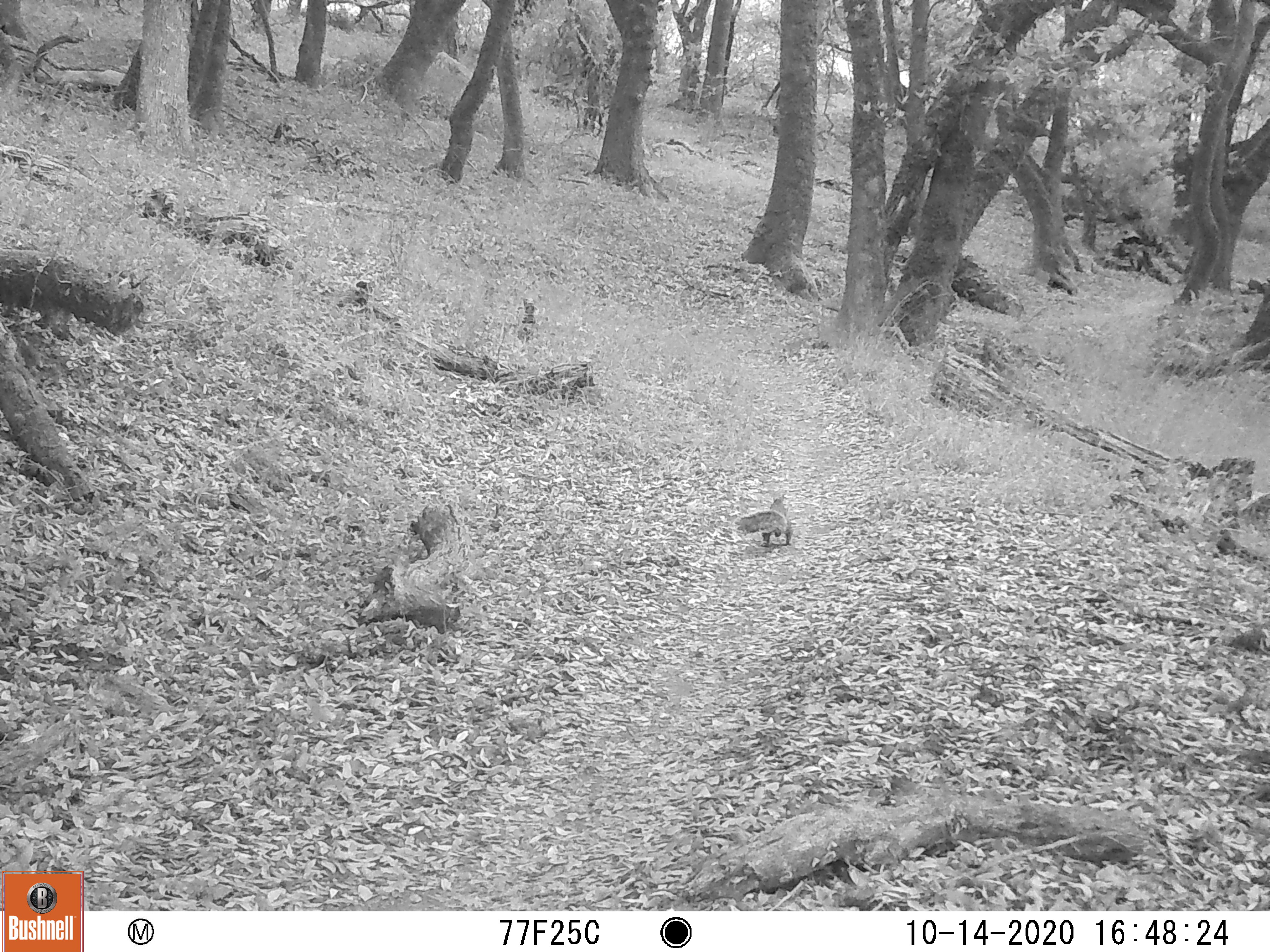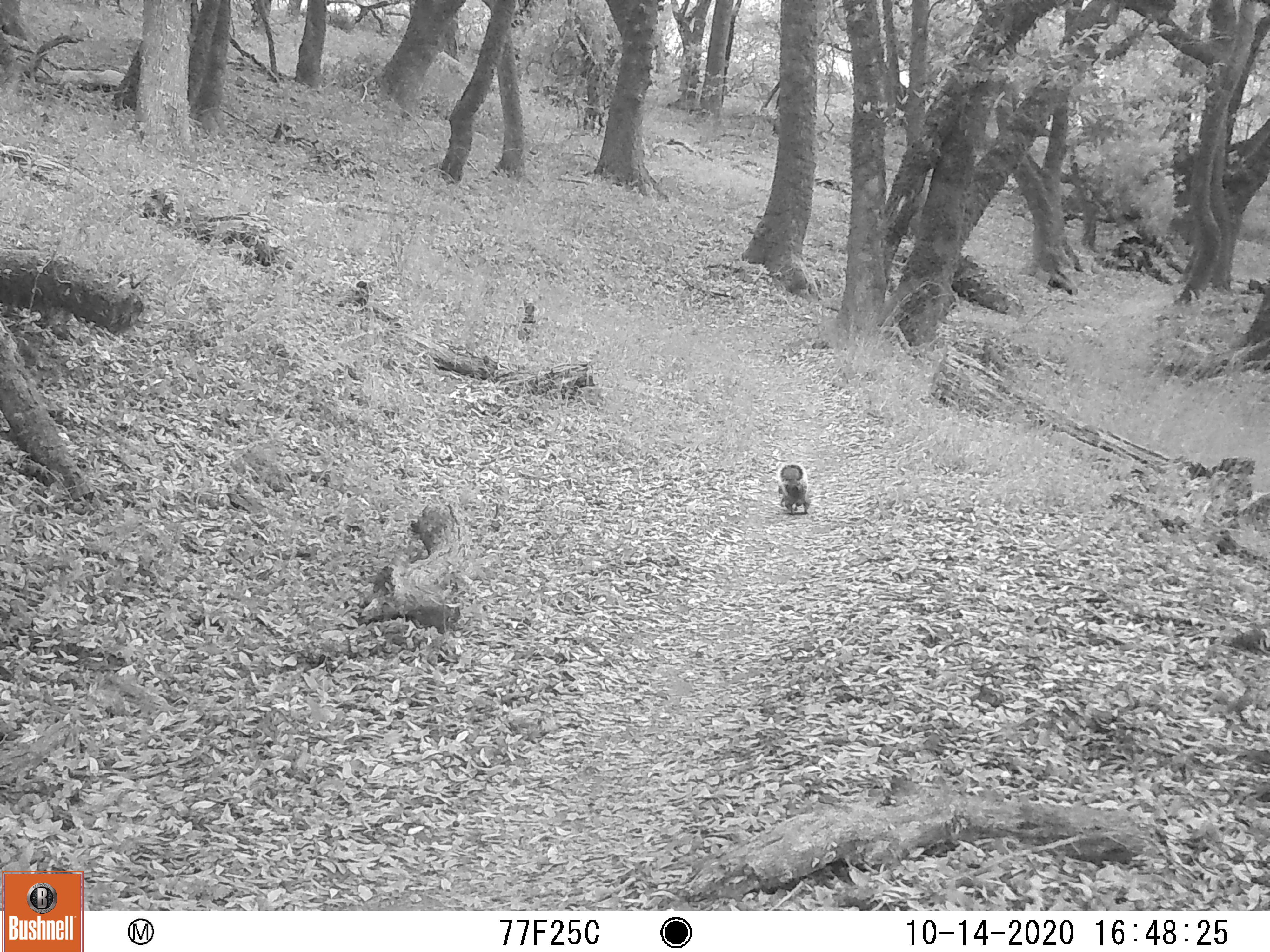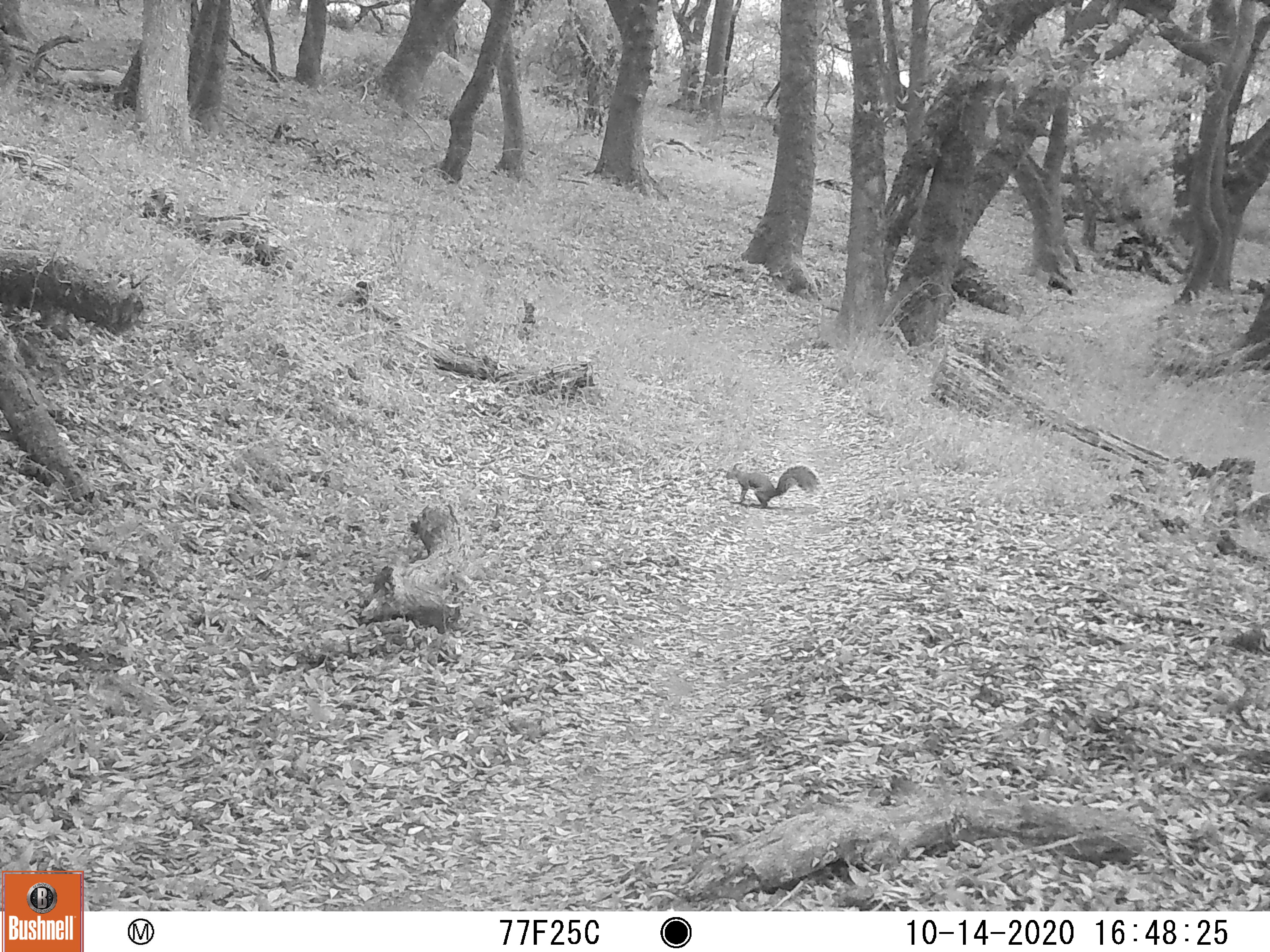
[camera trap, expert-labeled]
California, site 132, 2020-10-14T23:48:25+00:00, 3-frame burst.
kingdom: Animalia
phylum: Chordata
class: Mammalia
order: Rodentia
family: Sciuridae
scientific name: Sciuridae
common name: squirrel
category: unknown squirrel